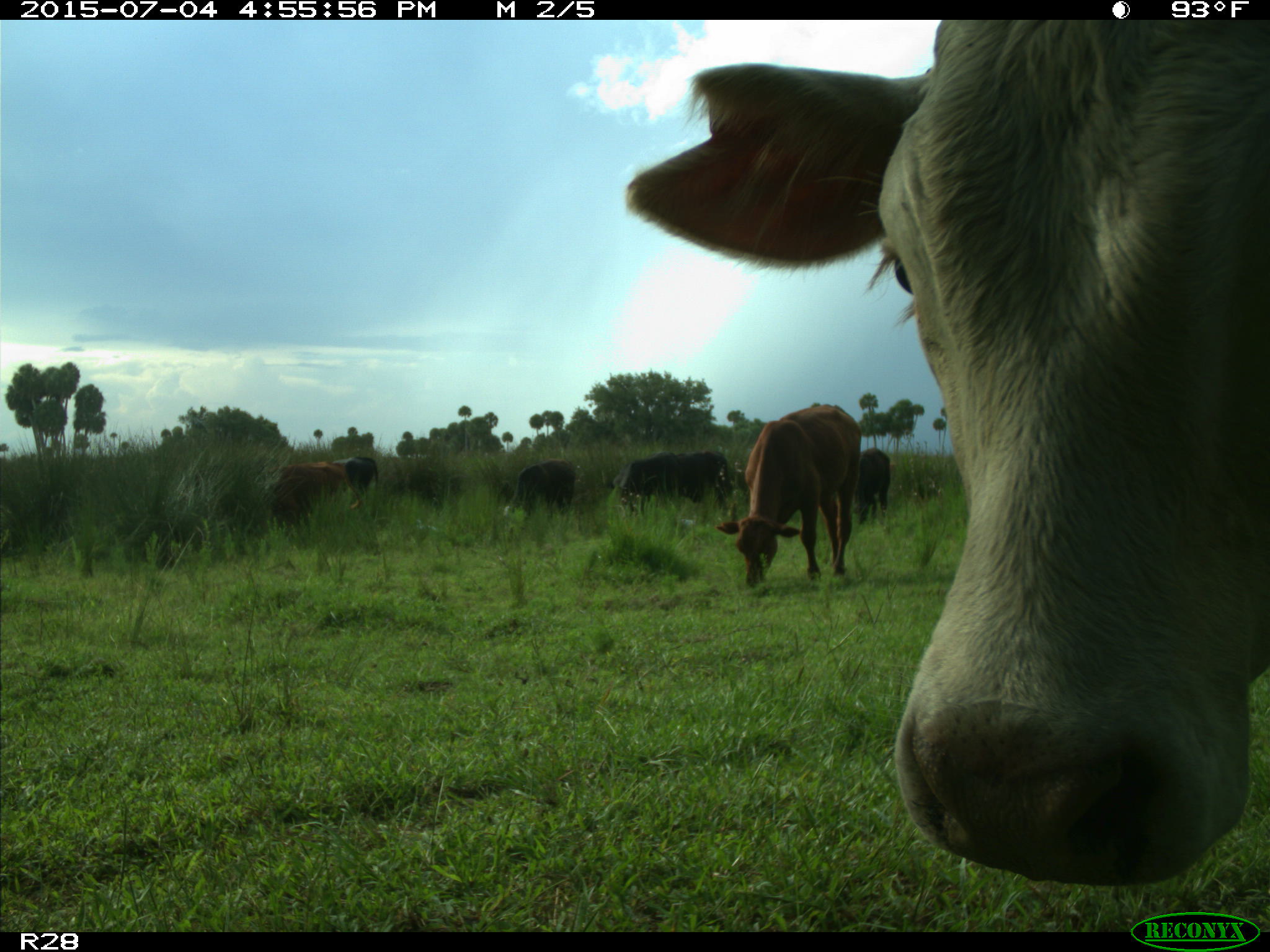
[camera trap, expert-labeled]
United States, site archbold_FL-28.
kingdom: Animalia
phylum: Chordata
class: Mammalia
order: Artiodactyla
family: Bovidae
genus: Bos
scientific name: Bos taurus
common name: domestic cow